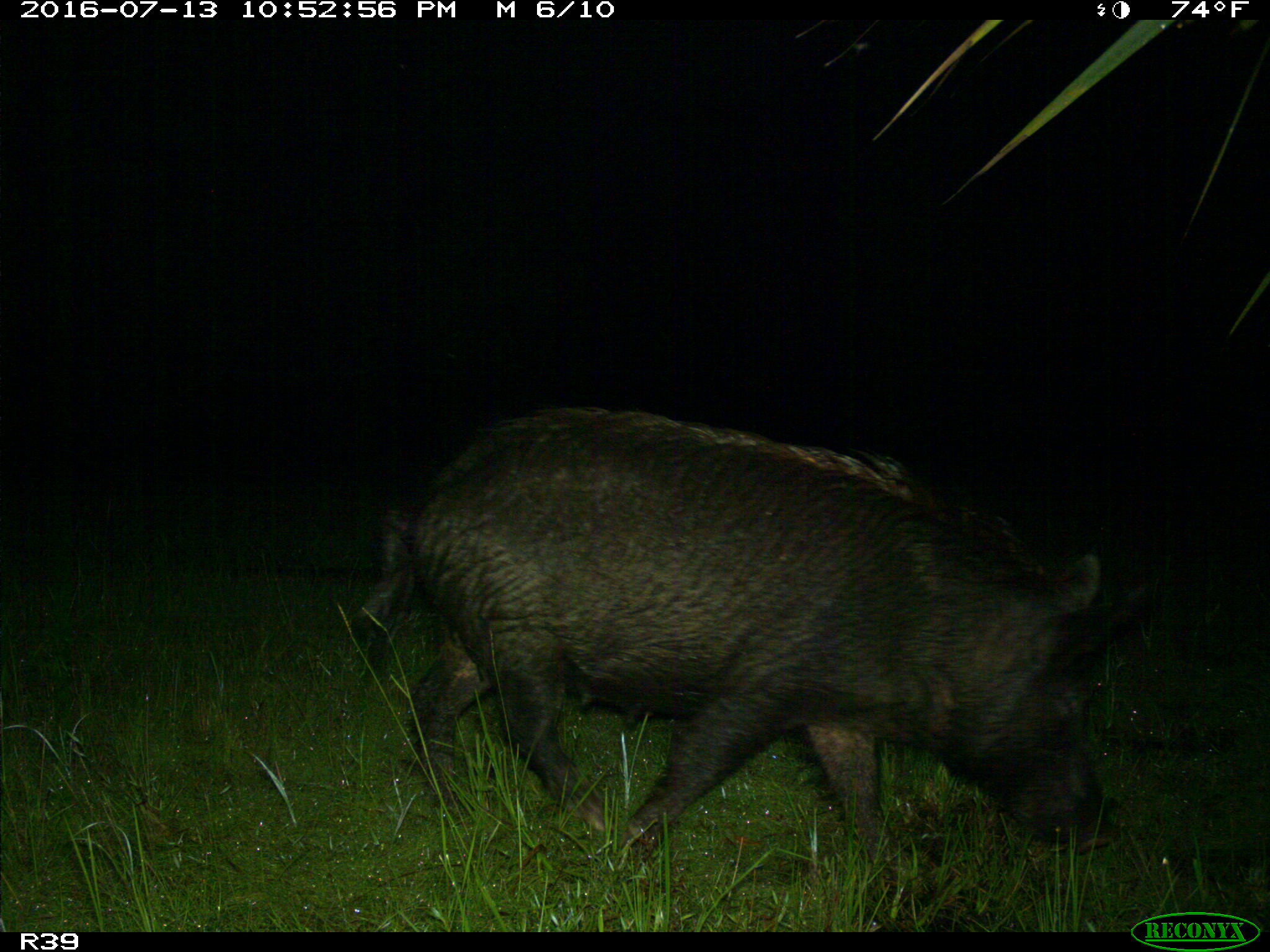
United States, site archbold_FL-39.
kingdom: Animalia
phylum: Chordata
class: Mammalia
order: Artiodactyla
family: Suidae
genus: Sus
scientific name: Sus scrofa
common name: wild boar